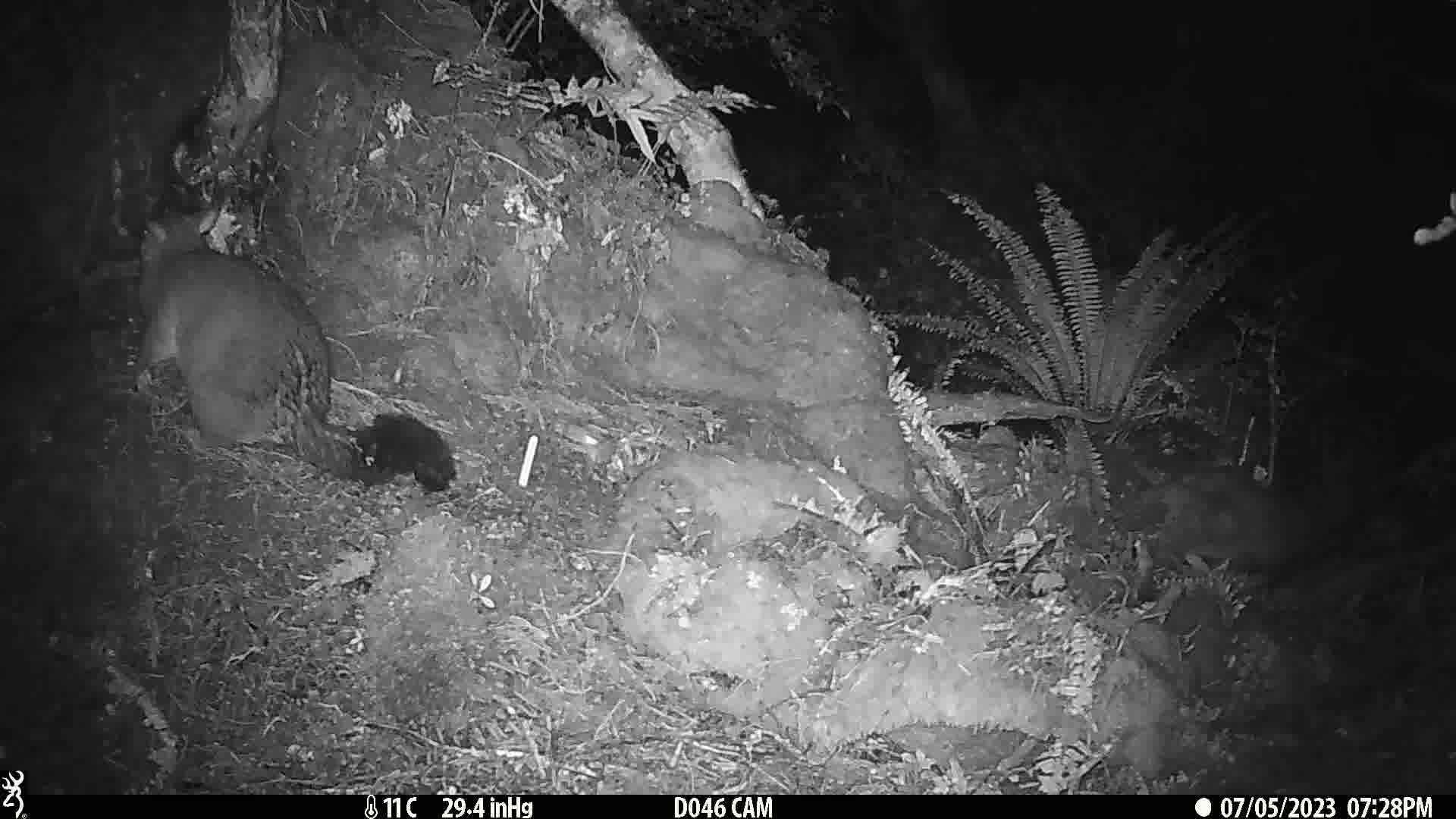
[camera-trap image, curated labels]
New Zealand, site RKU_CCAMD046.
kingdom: Animalia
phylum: Chordata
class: Mammalia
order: Diprotodontia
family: Phalangeridae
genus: Trichosurus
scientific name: Trichosurus vulpecula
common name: common brushtail possum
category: possum